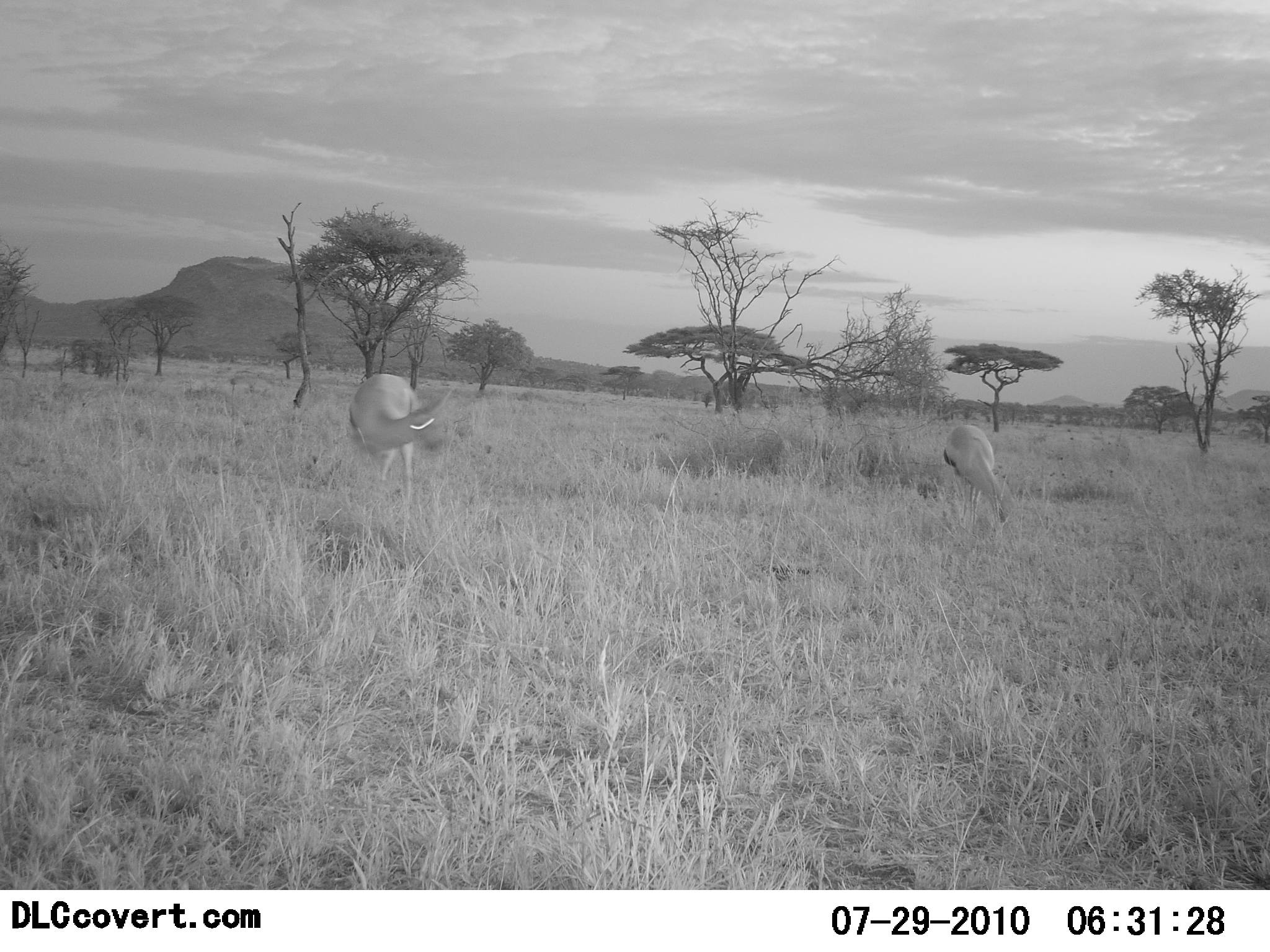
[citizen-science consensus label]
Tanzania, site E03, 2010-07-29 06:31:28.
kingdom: Animalia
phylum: Chordata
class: Mammalia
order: Artiodactyla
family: Bovidae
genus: Eudorcas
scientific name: Eudorcas thomsonii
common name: thomson's gazelle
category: gazellethomsons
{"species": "gazellethomsons (thomson's gazelle) (Eudorcas thomsonii)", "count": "2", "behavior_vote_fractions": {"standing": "77%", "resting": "0%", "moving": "8%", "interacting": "0%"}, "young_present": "0%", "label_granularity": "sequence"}